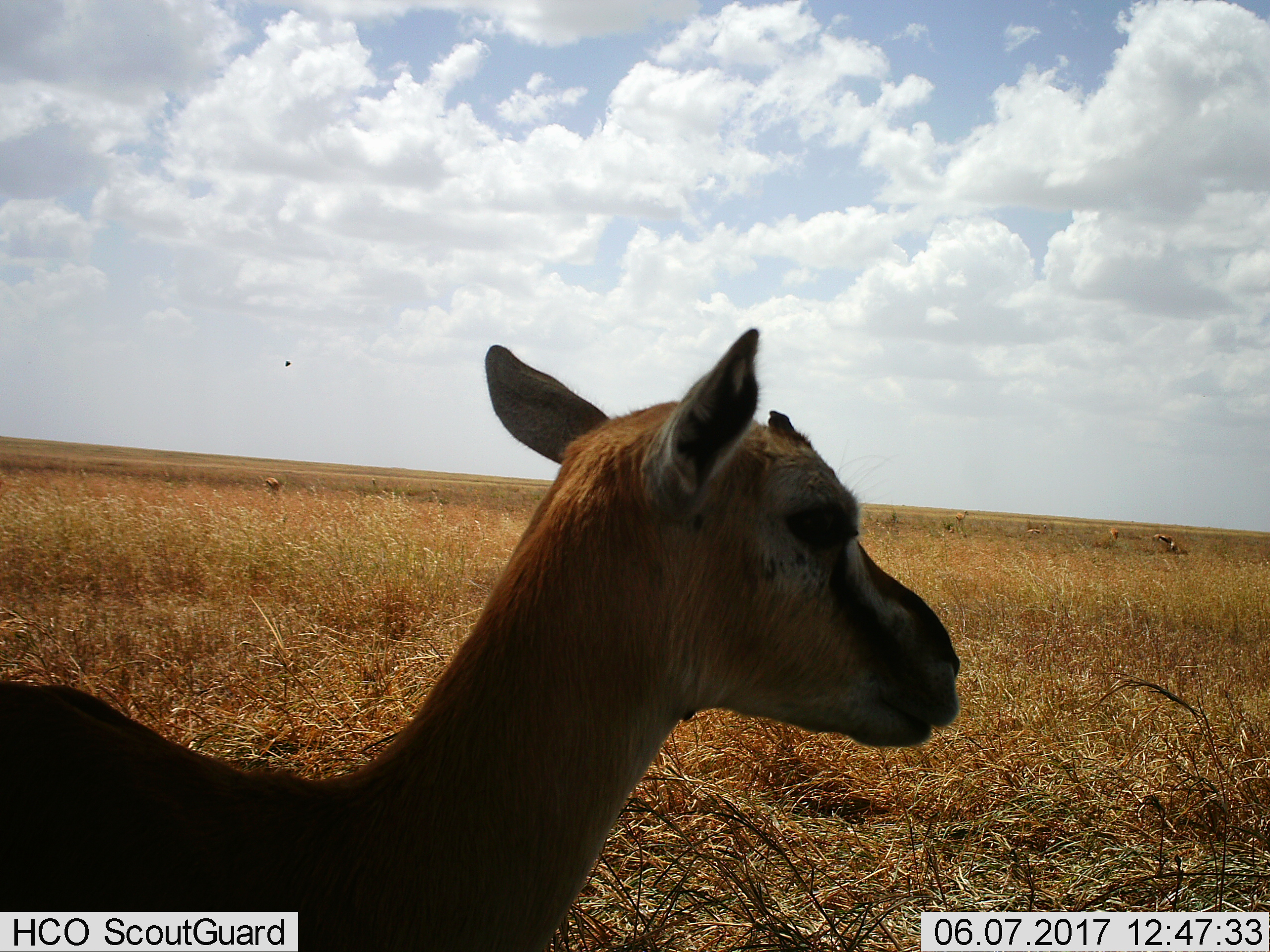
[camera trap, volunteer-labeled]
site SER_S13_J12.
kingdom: Animalia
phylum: Chordata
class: Mammalia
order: Artiodactyla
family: Bovidae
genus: Eudorcas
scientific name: Eudorcas thomsonii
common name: thomson's gazelle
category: gazellethomsons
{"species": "gazellethomsons (thomson's gazelle) (Eudorcas thomsonii)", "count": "3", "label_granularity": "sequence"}